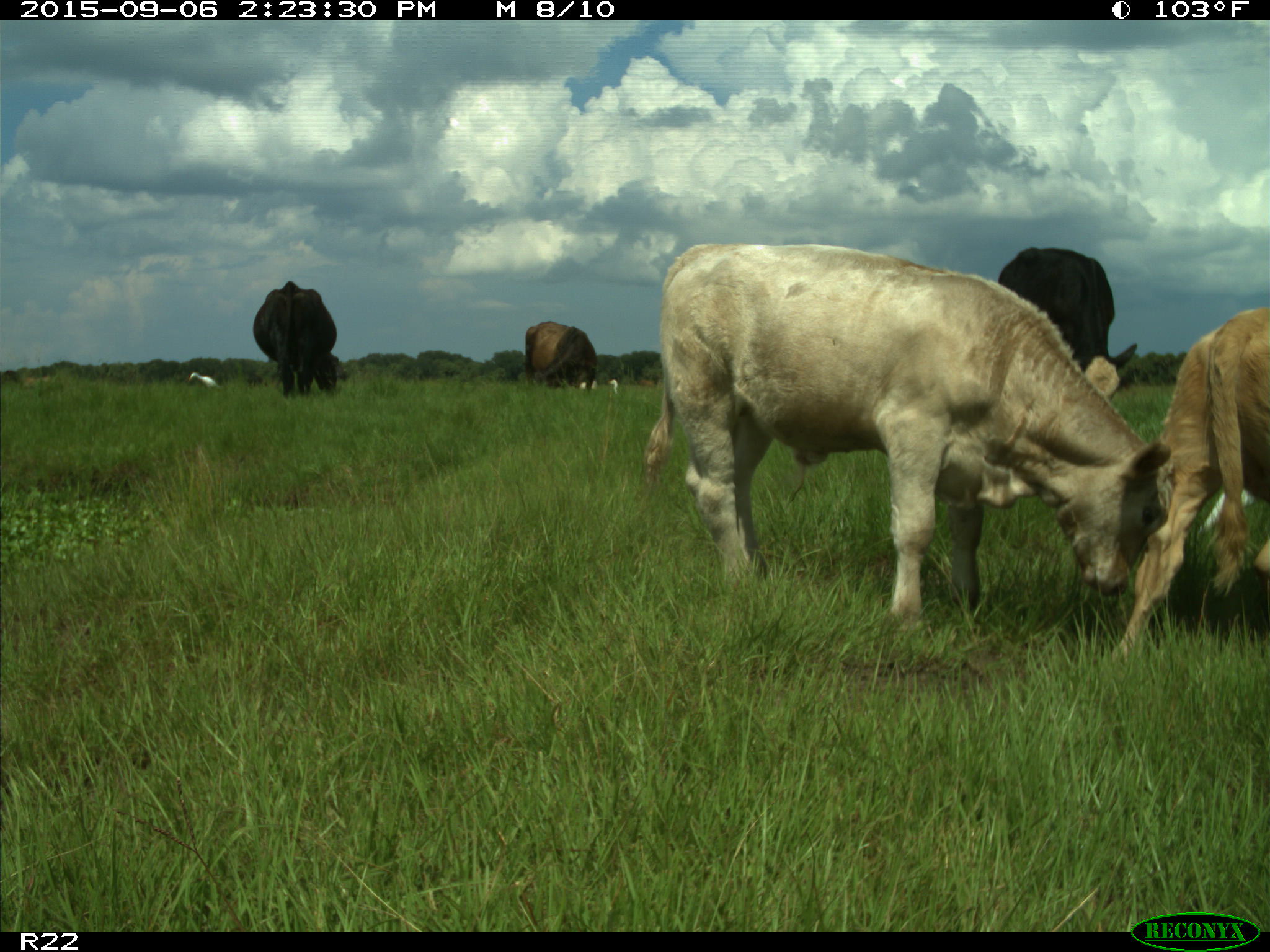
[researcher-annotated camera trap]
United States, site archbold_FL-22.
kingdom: Animalia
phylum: Chordata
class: Mammalia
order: Artiodactyla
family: Bovidae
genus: Bos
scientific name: Bos taurus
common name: domestic cow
Bos taurus (domestic cow).